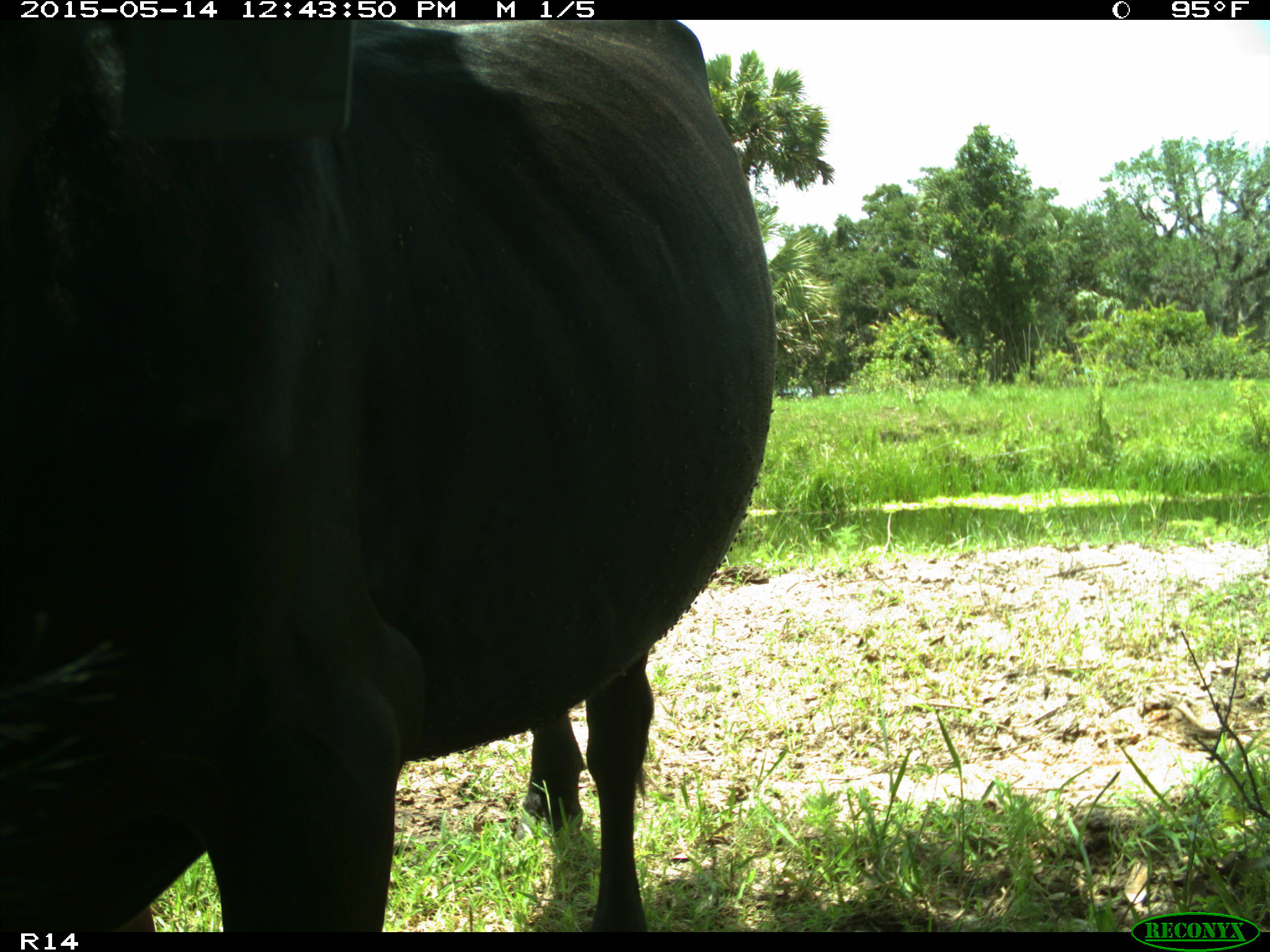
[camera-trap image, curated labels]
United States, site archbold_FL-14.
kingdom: Animalia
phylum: Chordata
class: Mammalia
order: Artiodactyla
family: Bovidae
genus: Bos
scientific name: Bos taurus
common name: domestic cow